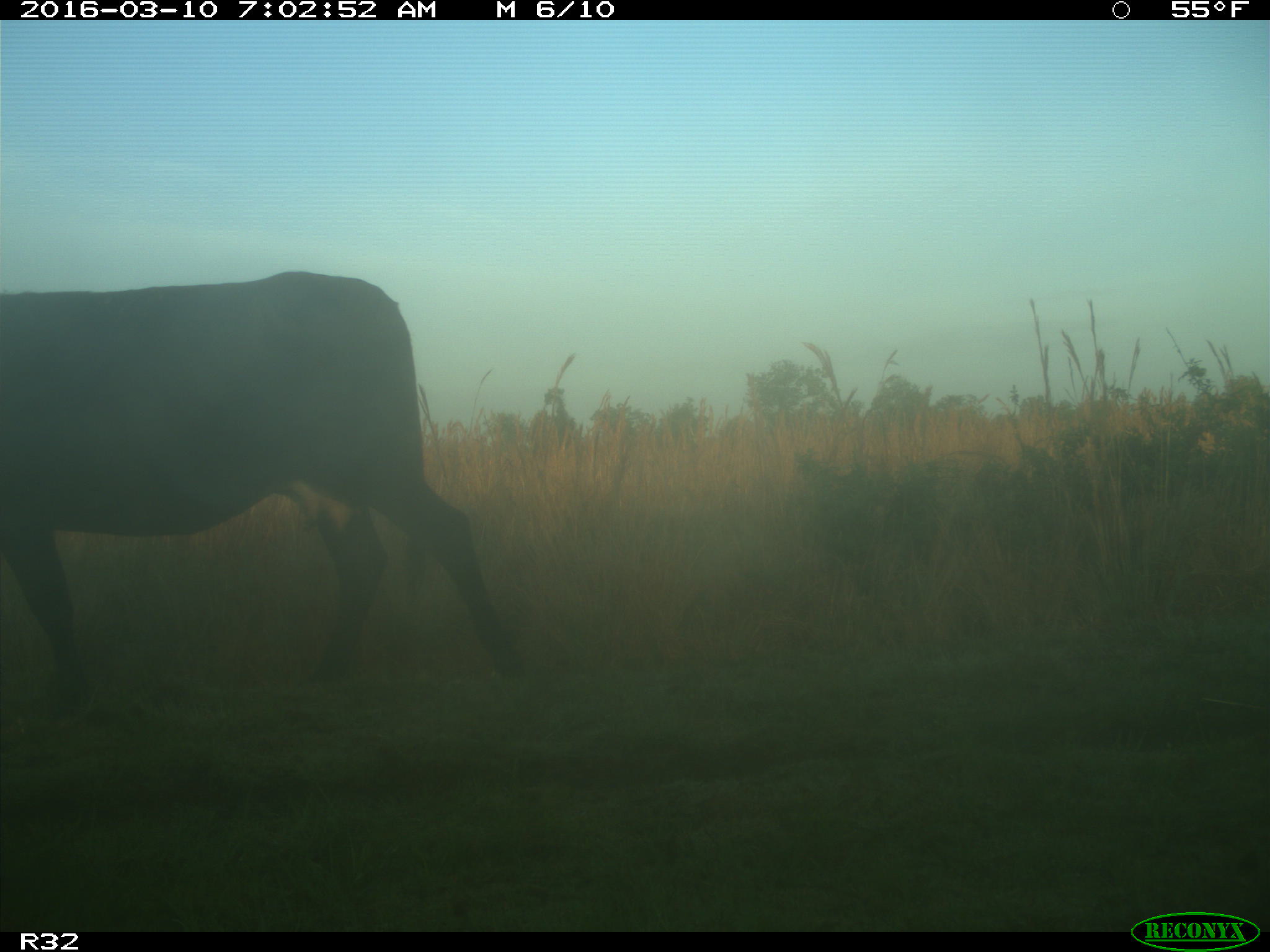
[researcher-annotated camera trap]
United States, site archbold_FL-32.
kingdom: Animalia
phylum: Chordata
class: Mammalia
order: Artiodactyla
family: Bovidae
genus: Bos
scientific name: Bos taurus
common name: domestic cow